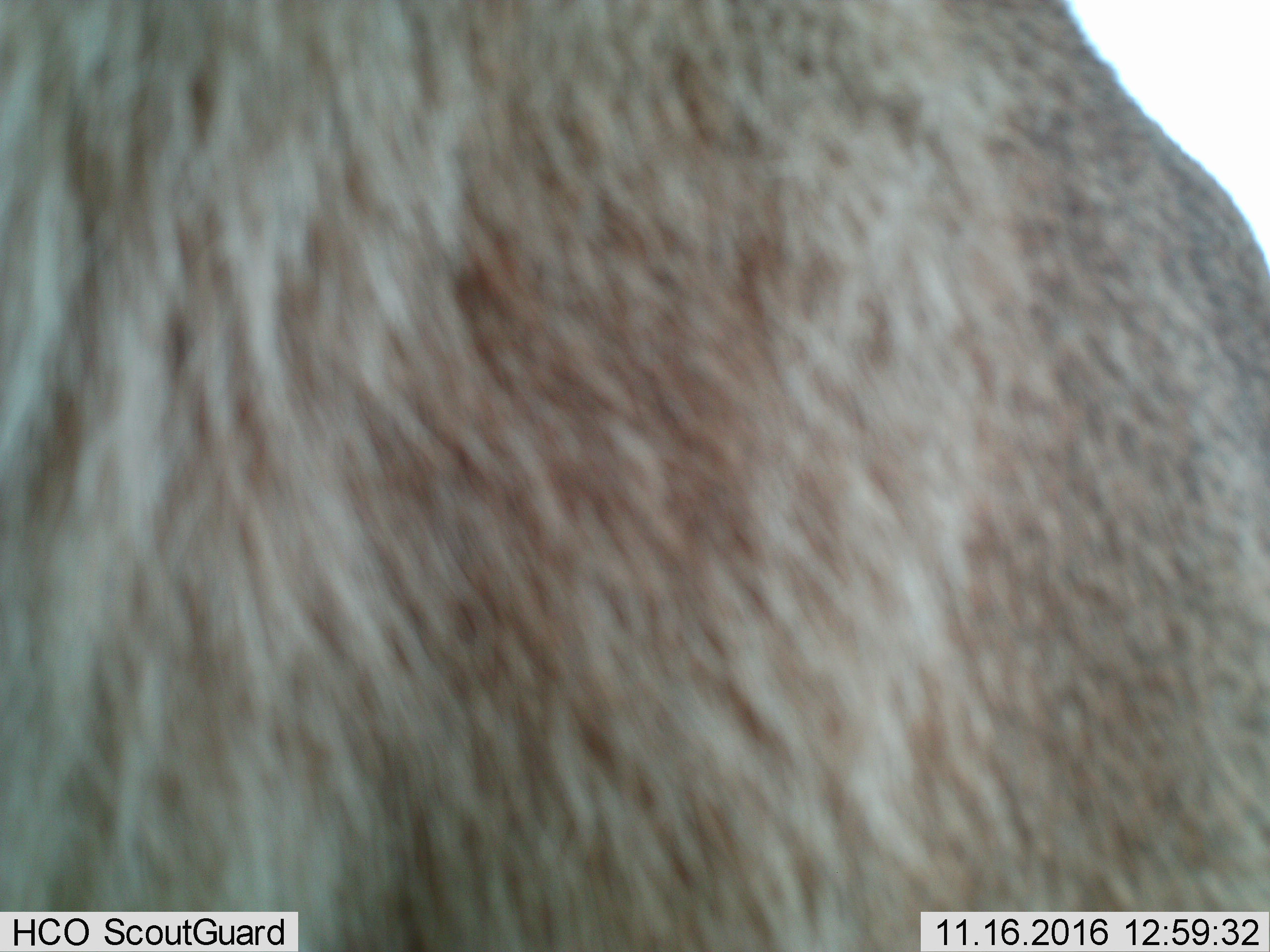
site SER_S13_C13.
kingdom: Animalia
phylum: Chordata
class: Mammalia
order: Artiodactyla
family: Bovidae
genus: Connochaetes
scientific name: Connochaetes taurinus taurinus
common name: blue wildebeest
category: wildebeestblue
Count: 1.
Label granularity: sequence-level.